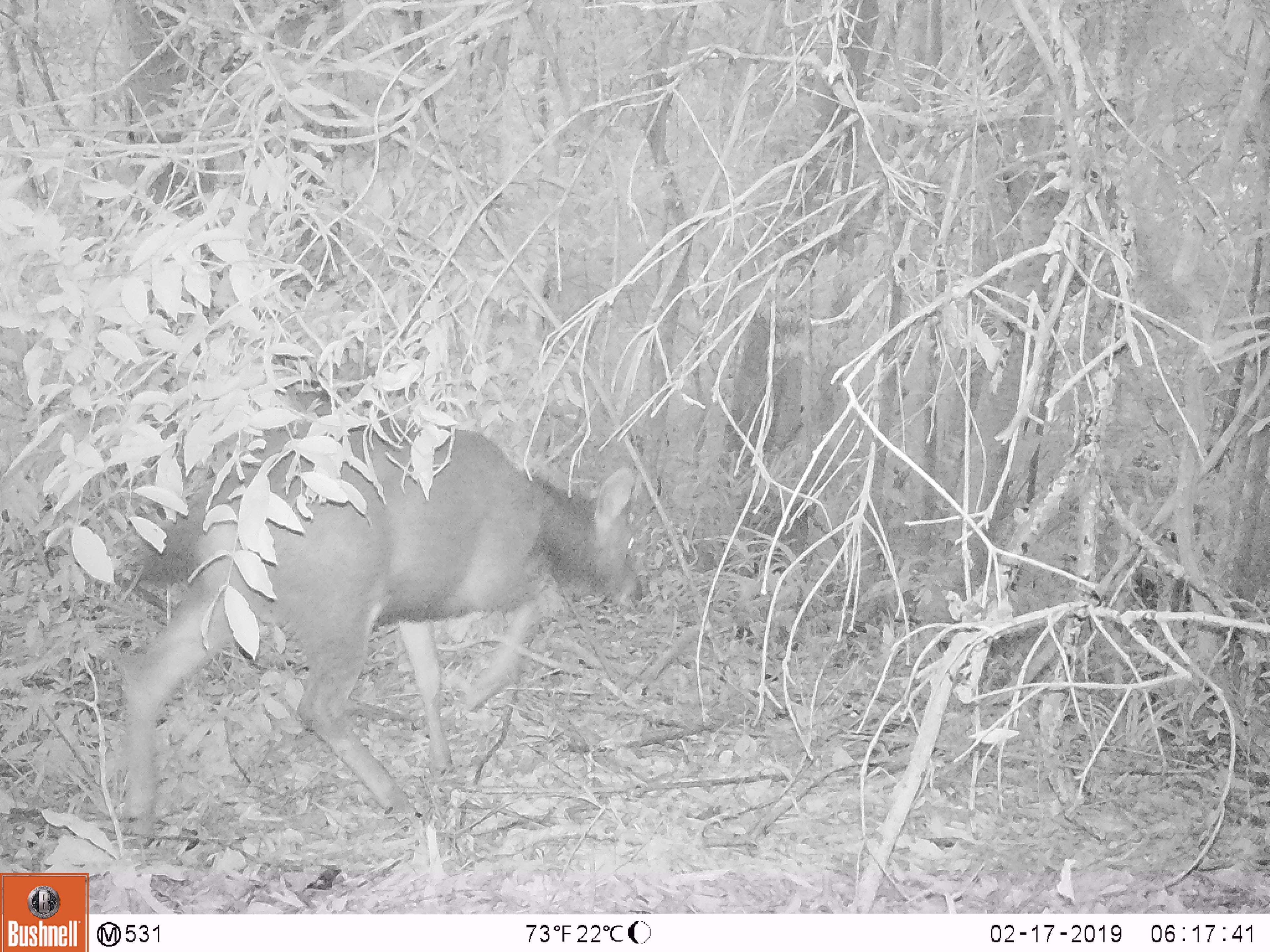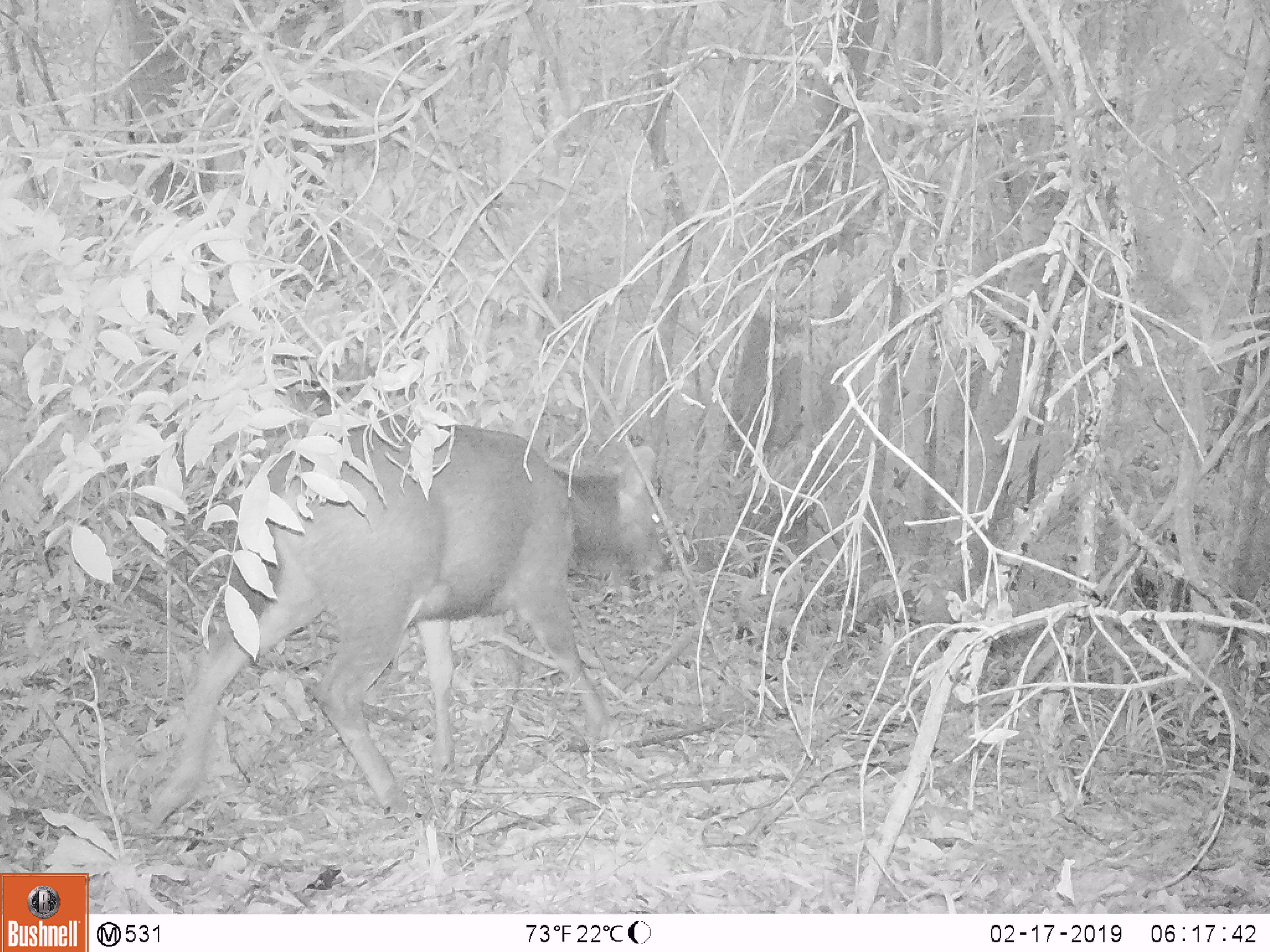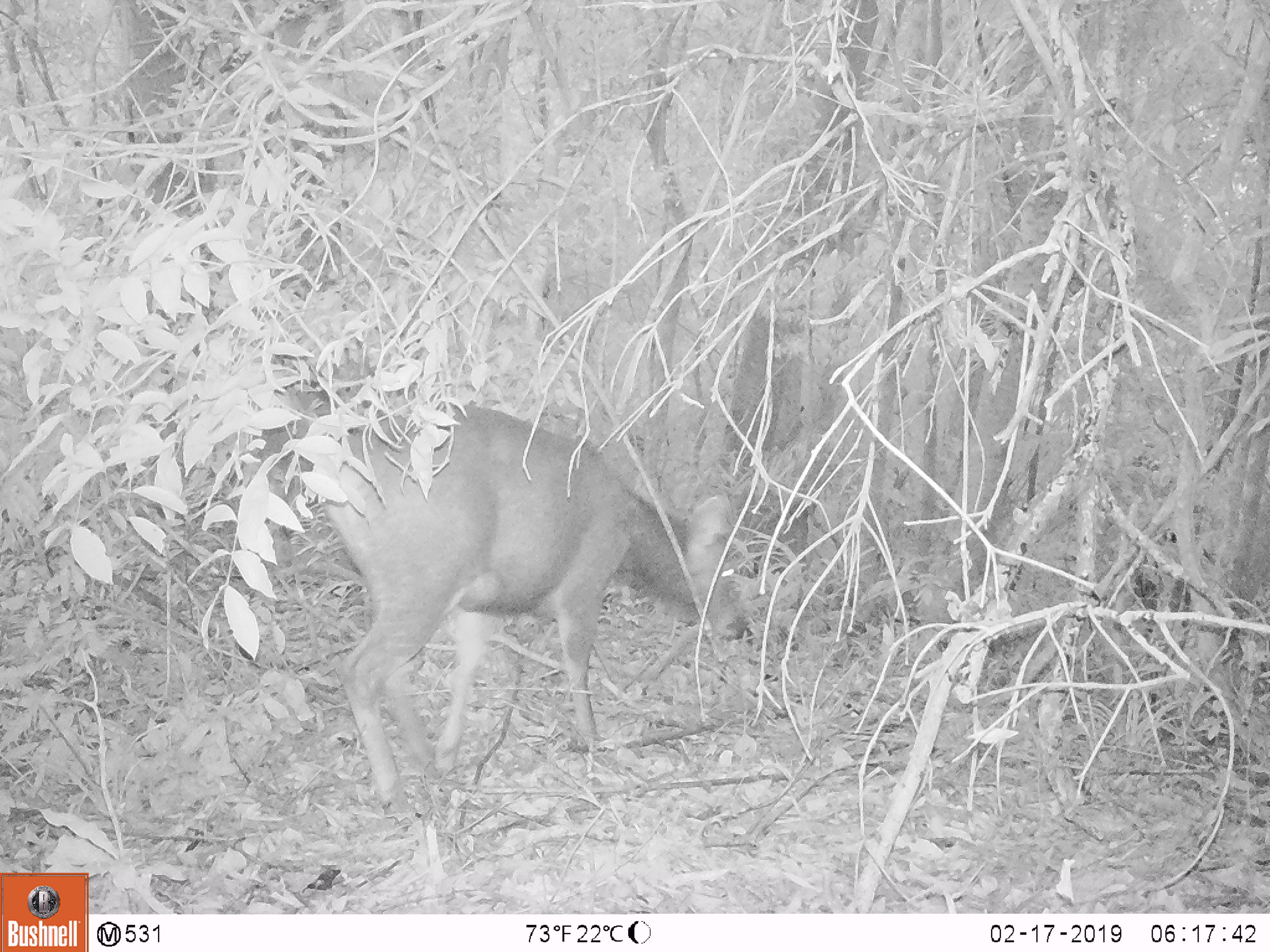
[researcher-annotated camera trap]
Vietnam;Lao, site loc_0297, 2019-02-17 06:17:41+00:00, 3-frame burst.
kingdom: Animalia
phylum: Chordata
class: Mammalia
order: Artiodactyla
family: Cervidae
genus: Rusa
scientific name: Rusa unicolor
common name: sambar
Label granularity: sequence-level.